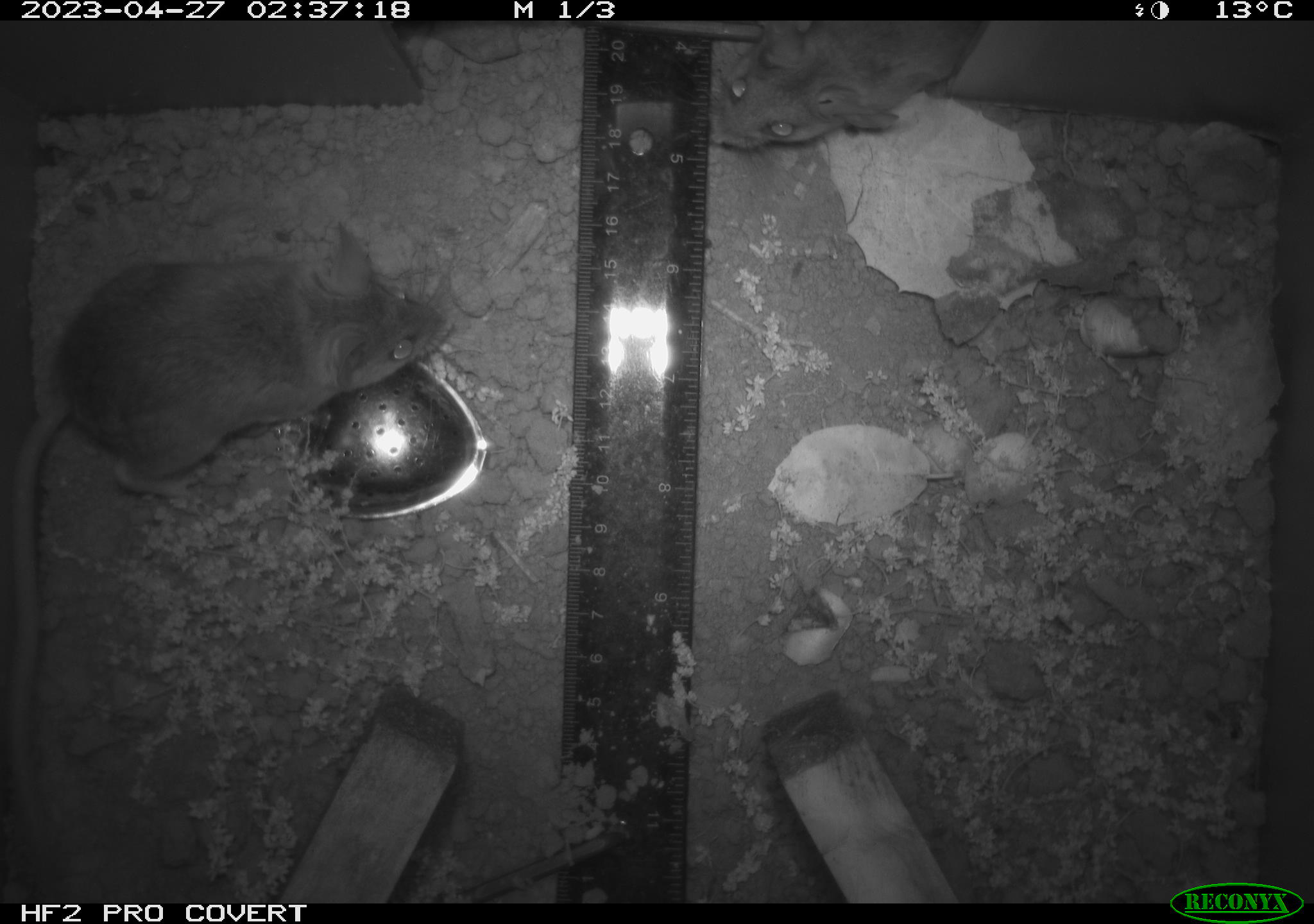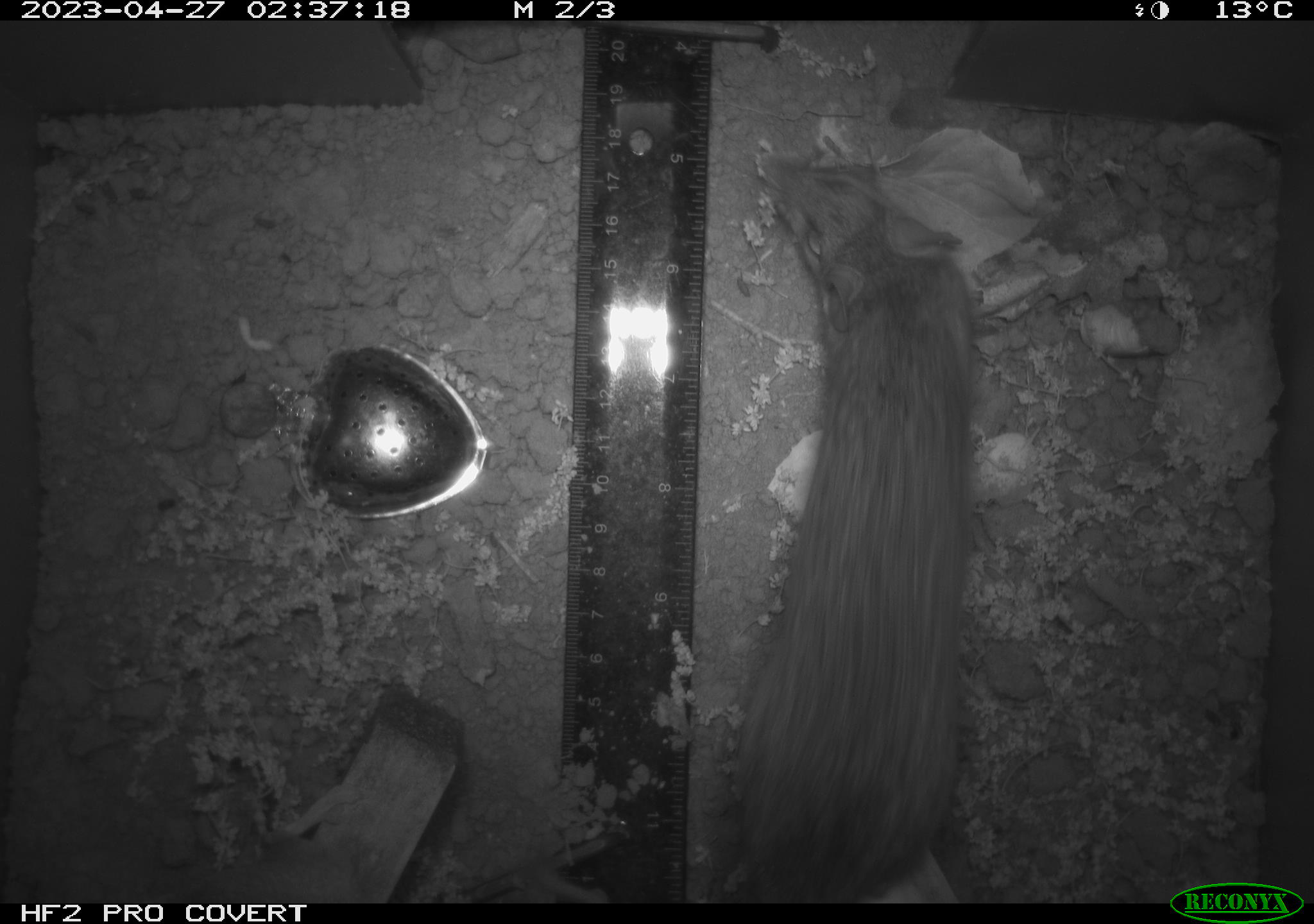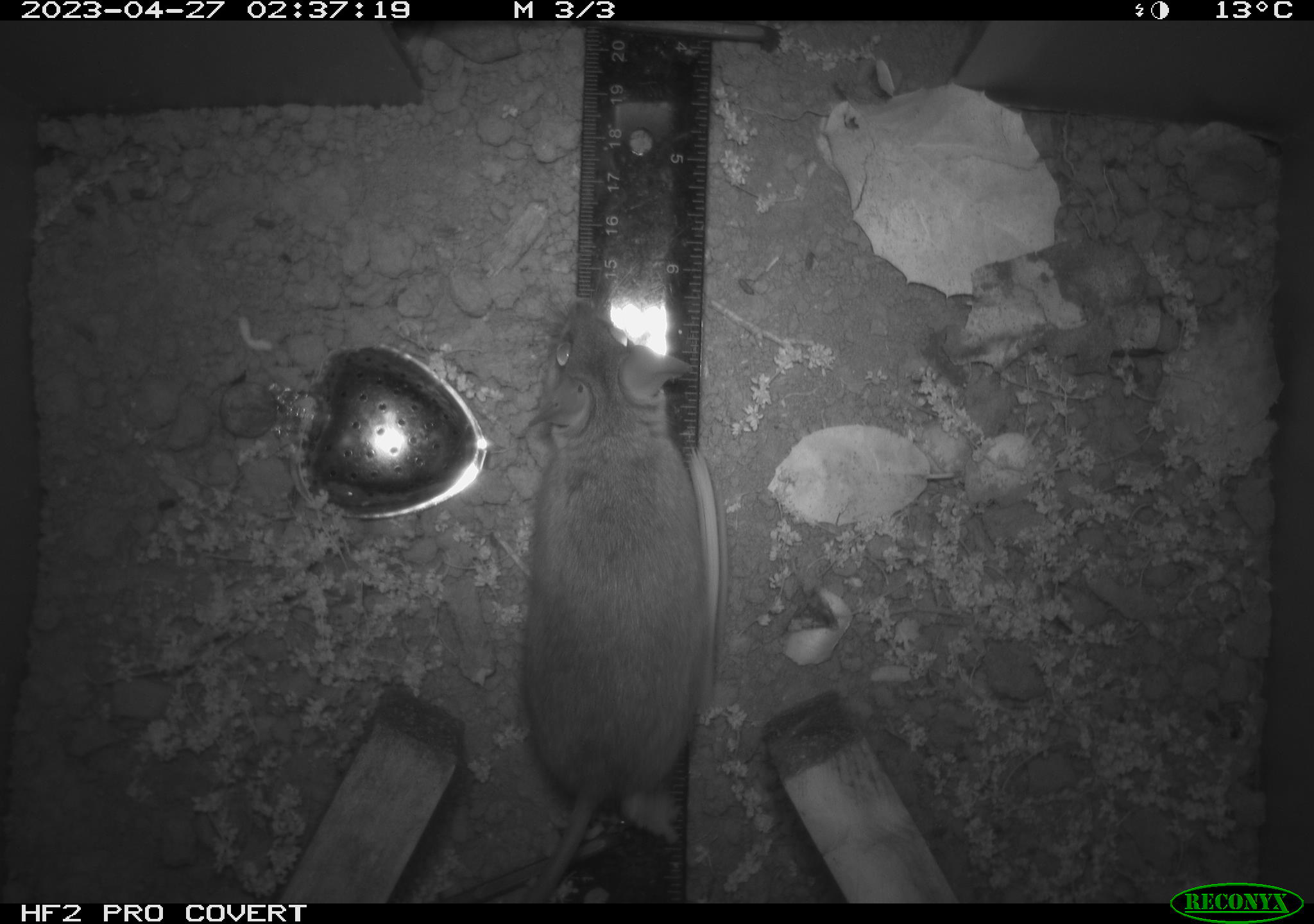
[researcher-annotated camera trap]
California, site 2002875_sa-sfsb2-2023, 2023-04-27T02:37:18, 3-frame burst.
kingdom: Animalia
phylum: Chordata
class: Mammalia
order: Rodentia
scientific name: Rodentia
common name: mouse species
Mouse species (Rodentia).